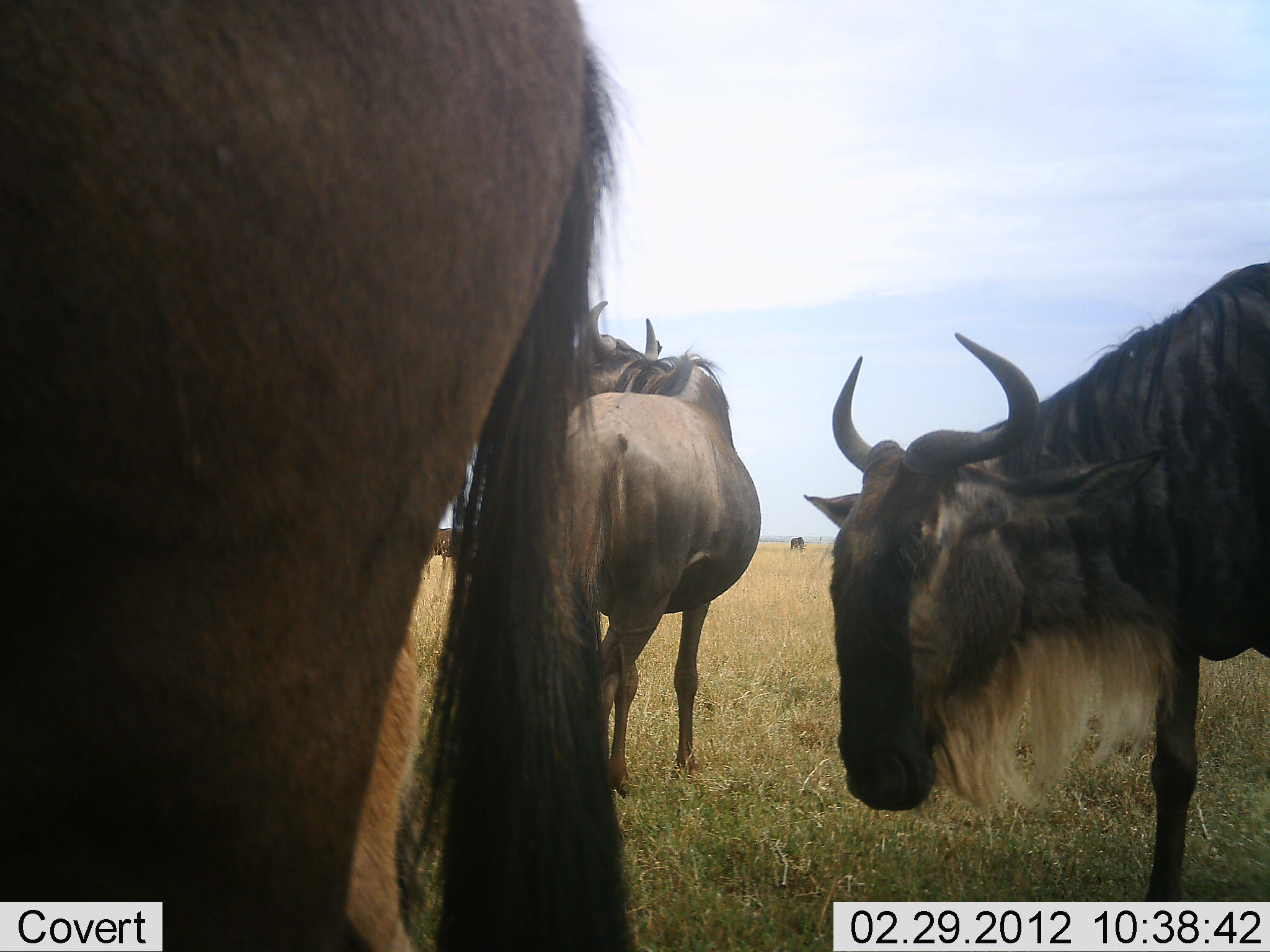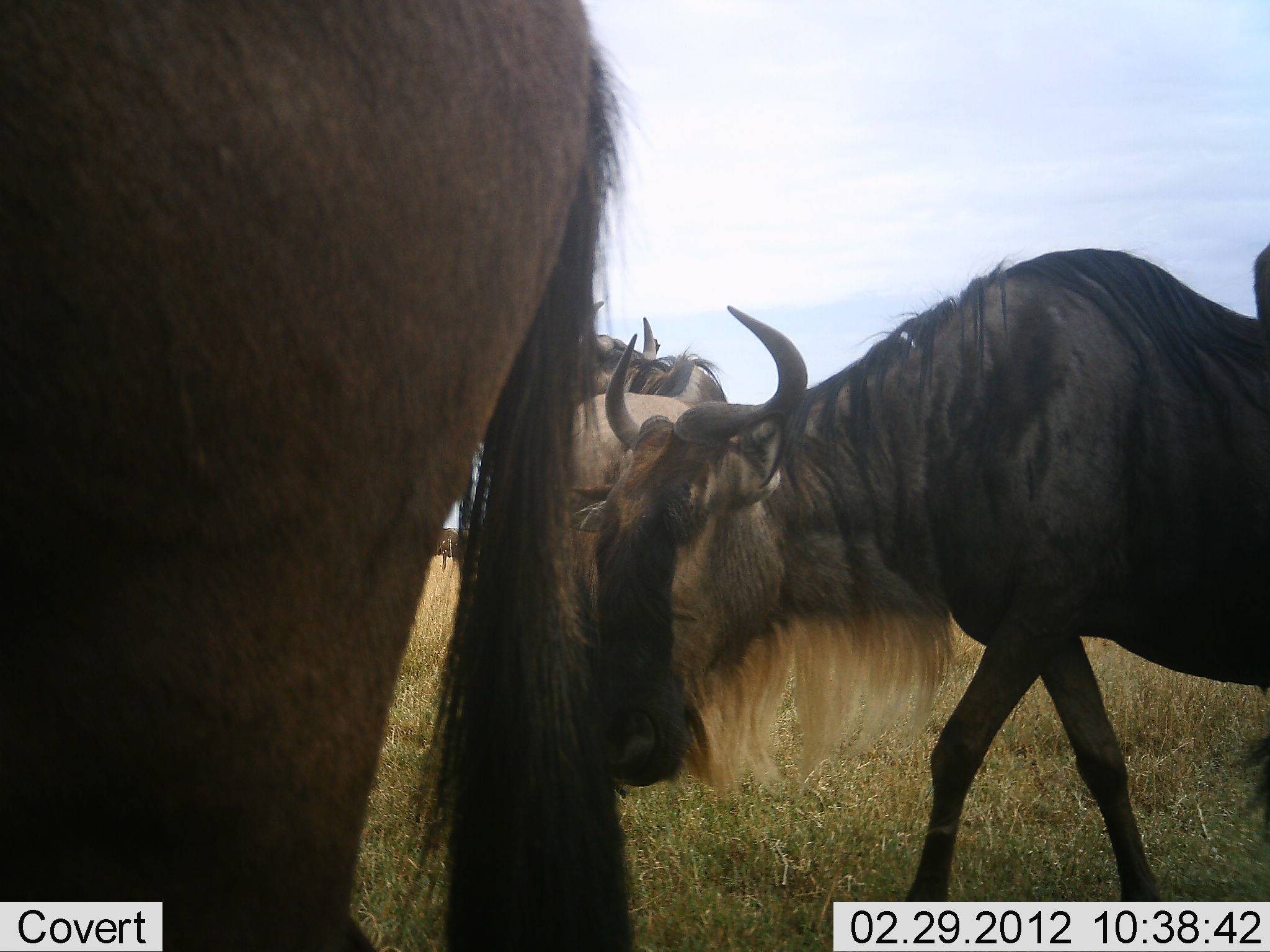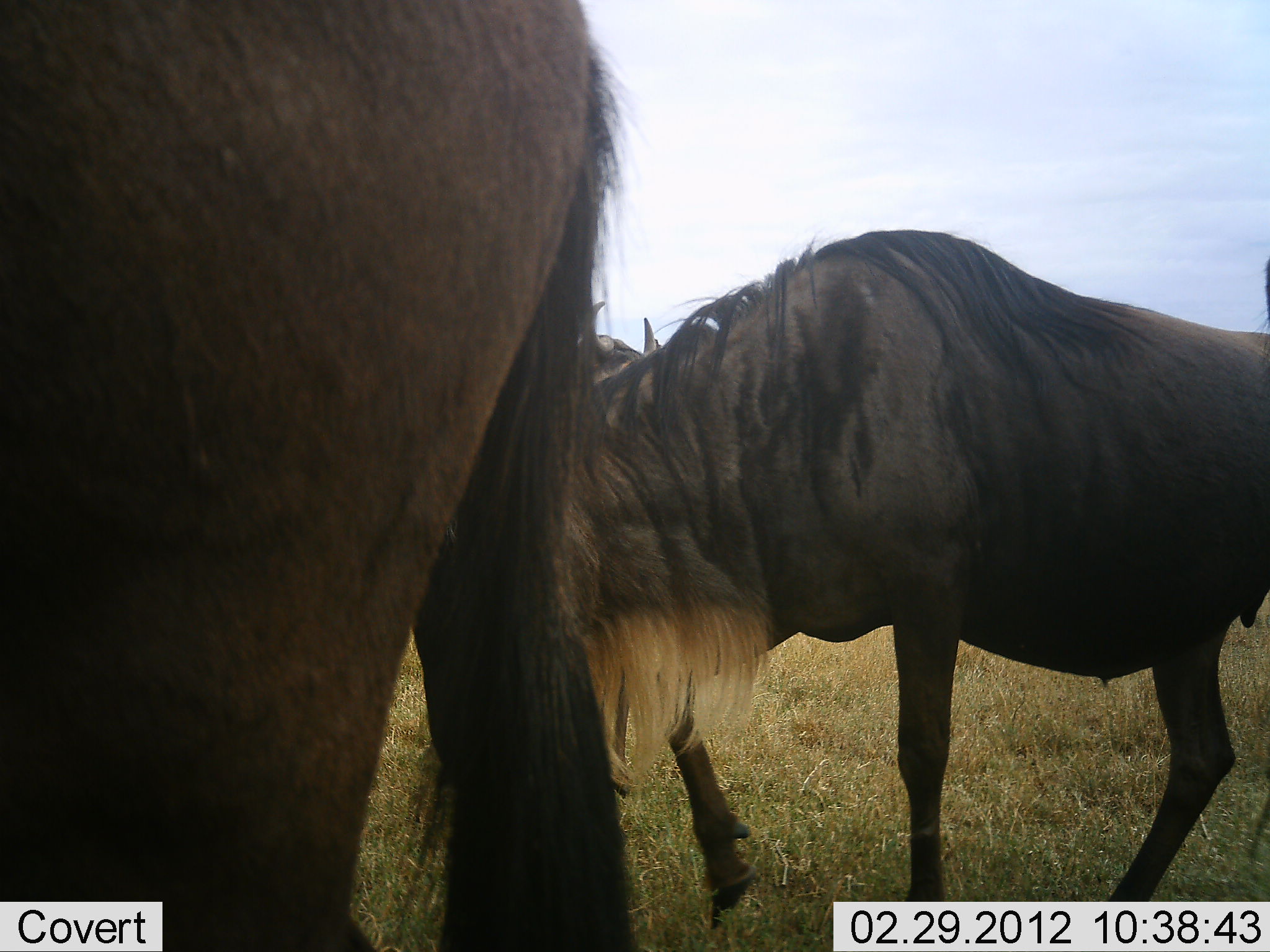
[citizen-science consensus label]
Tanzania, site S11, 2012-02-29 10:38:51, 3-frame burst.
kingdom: Animalia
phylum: Chordata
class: Mammalia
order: Artiodactyla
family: Bovidae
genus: Connochaetes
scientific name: Connochaetes taurinus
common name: blue wildebeest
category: wildebeest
Wildebeest (blue wildebeest) (Connochaetes taurinus), count 4. Behavior (volunteer vote fractions): standing 67%, resting 0%, moving 87%, interacting 0%. Young present (vote fraction): 0%. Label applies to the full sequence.